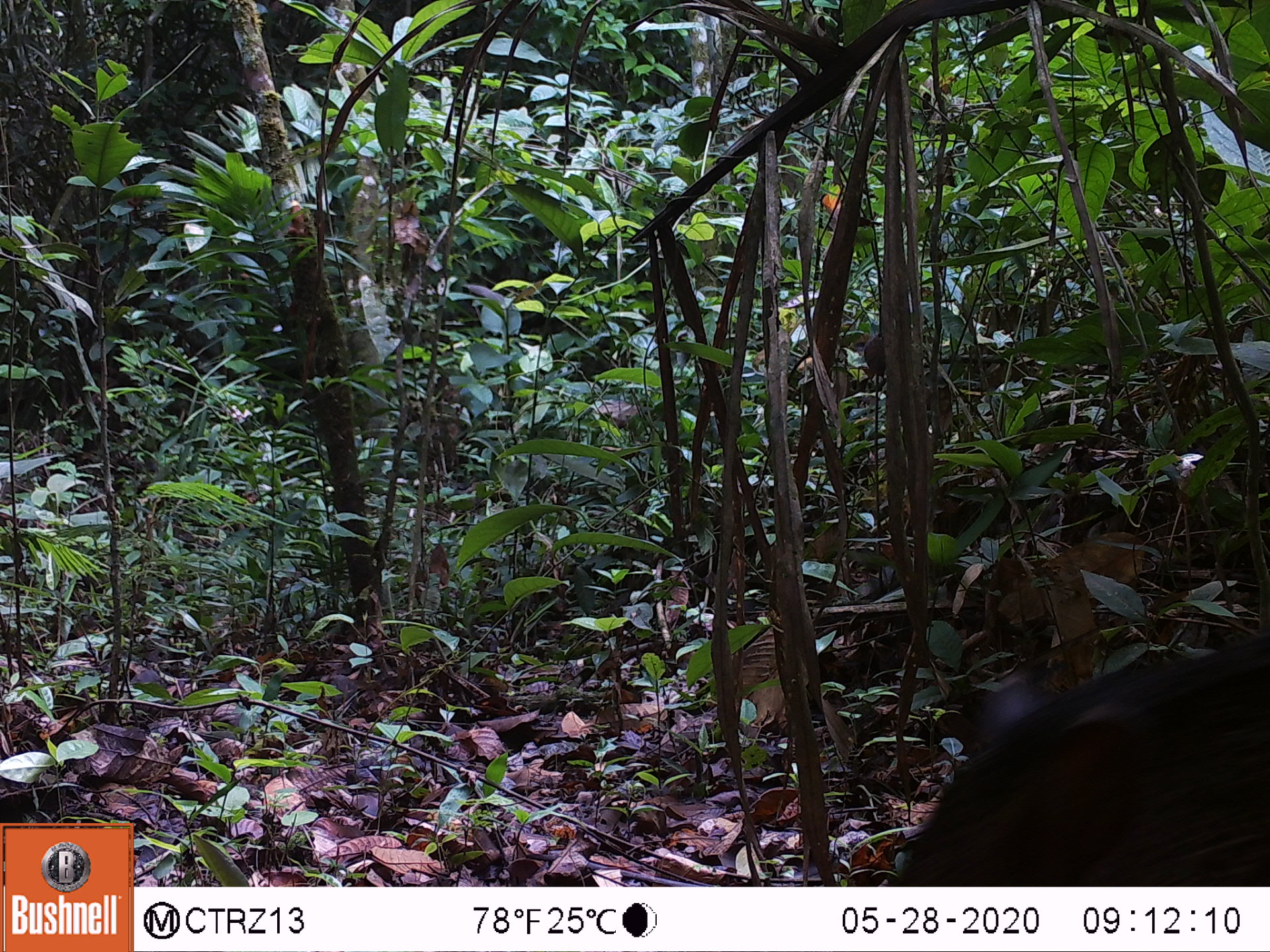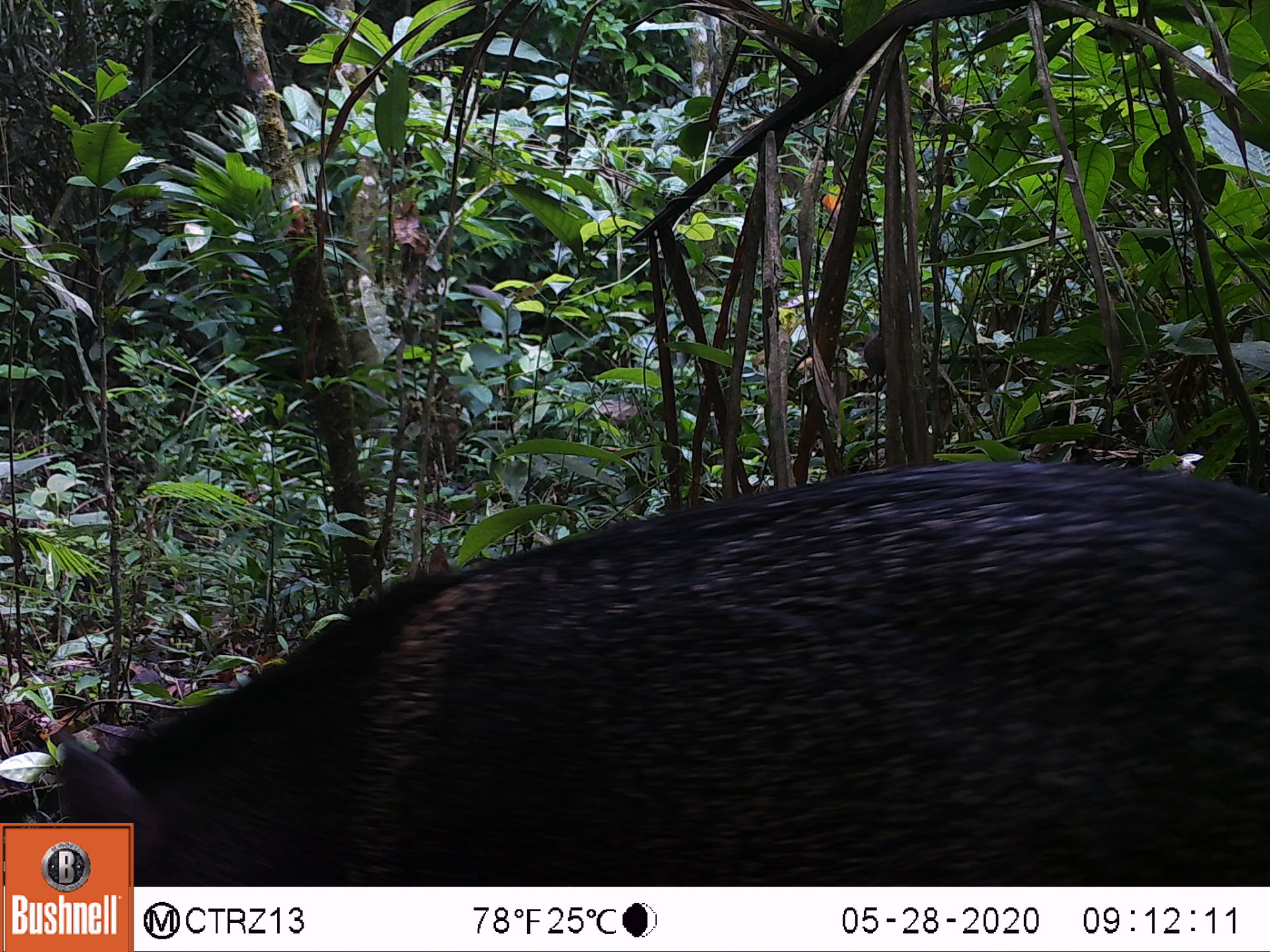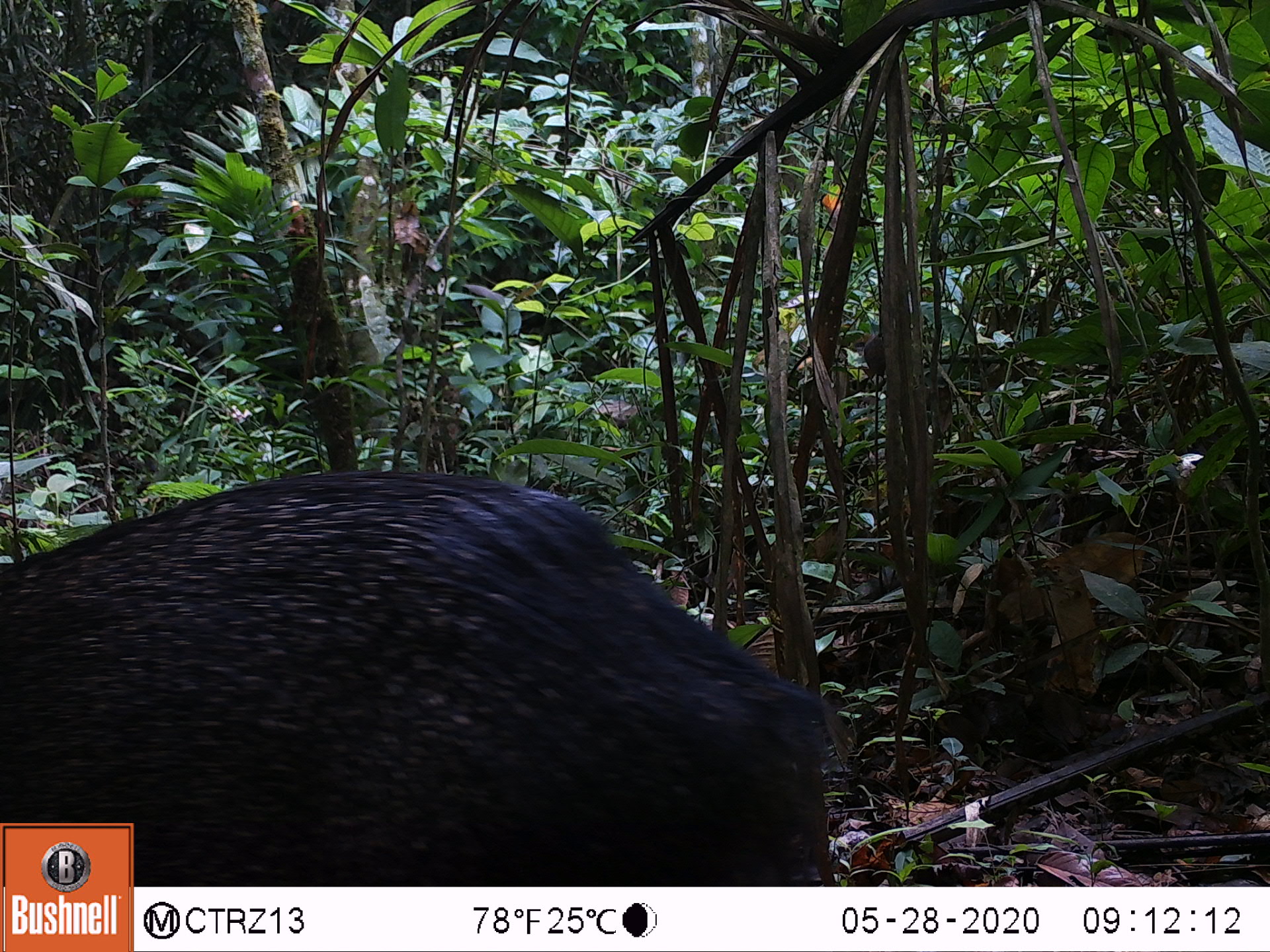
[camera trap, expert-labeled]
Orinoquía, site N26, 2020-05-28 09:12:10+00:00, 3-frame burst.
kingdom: Animalia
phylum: Chordata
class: Mammalia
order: Artiodactyla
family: Tayassuidae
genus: Pecari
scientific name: Pecari tajacu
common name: collared peccary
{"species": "collared peccary (Pecari tajacu)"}